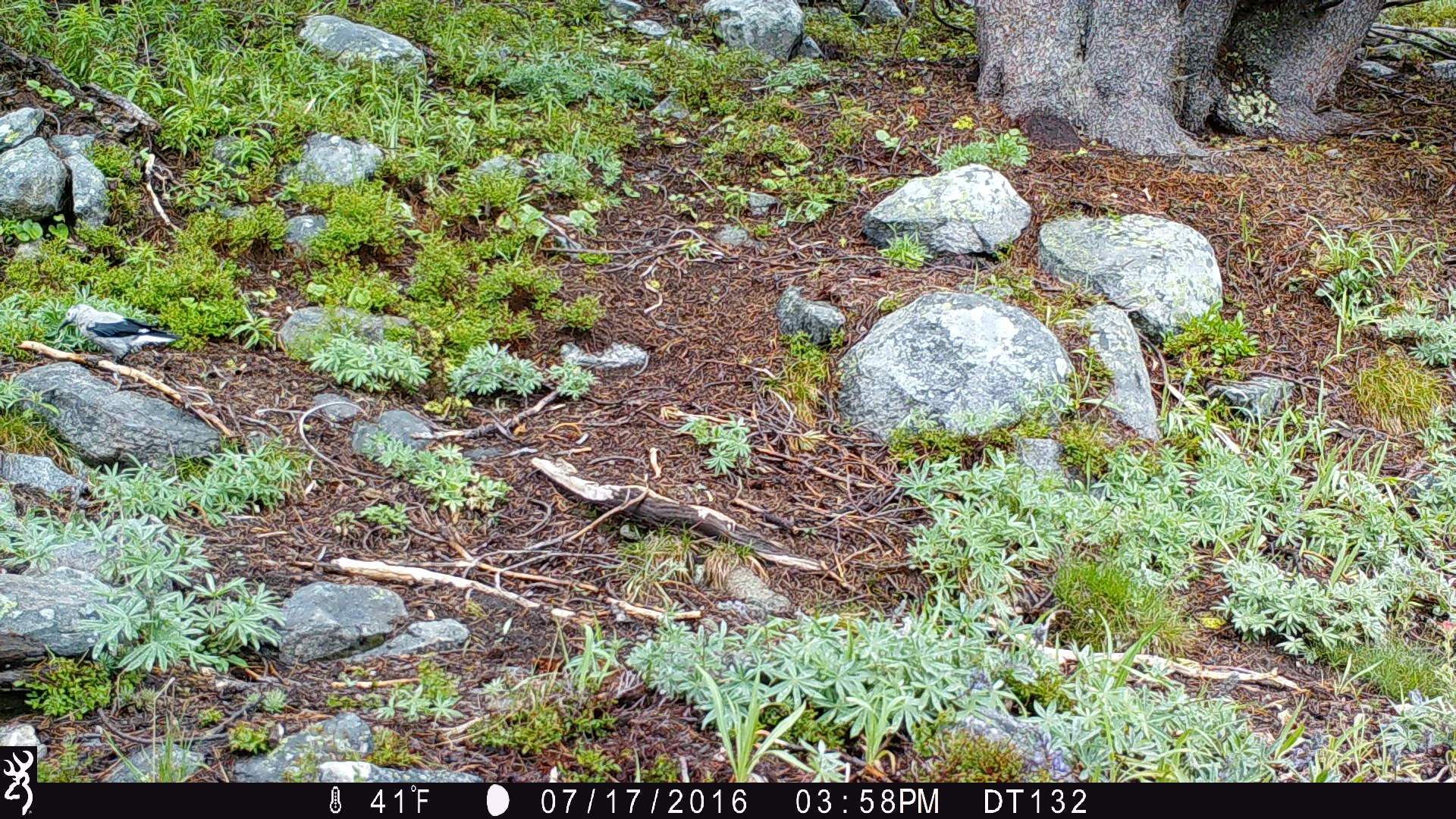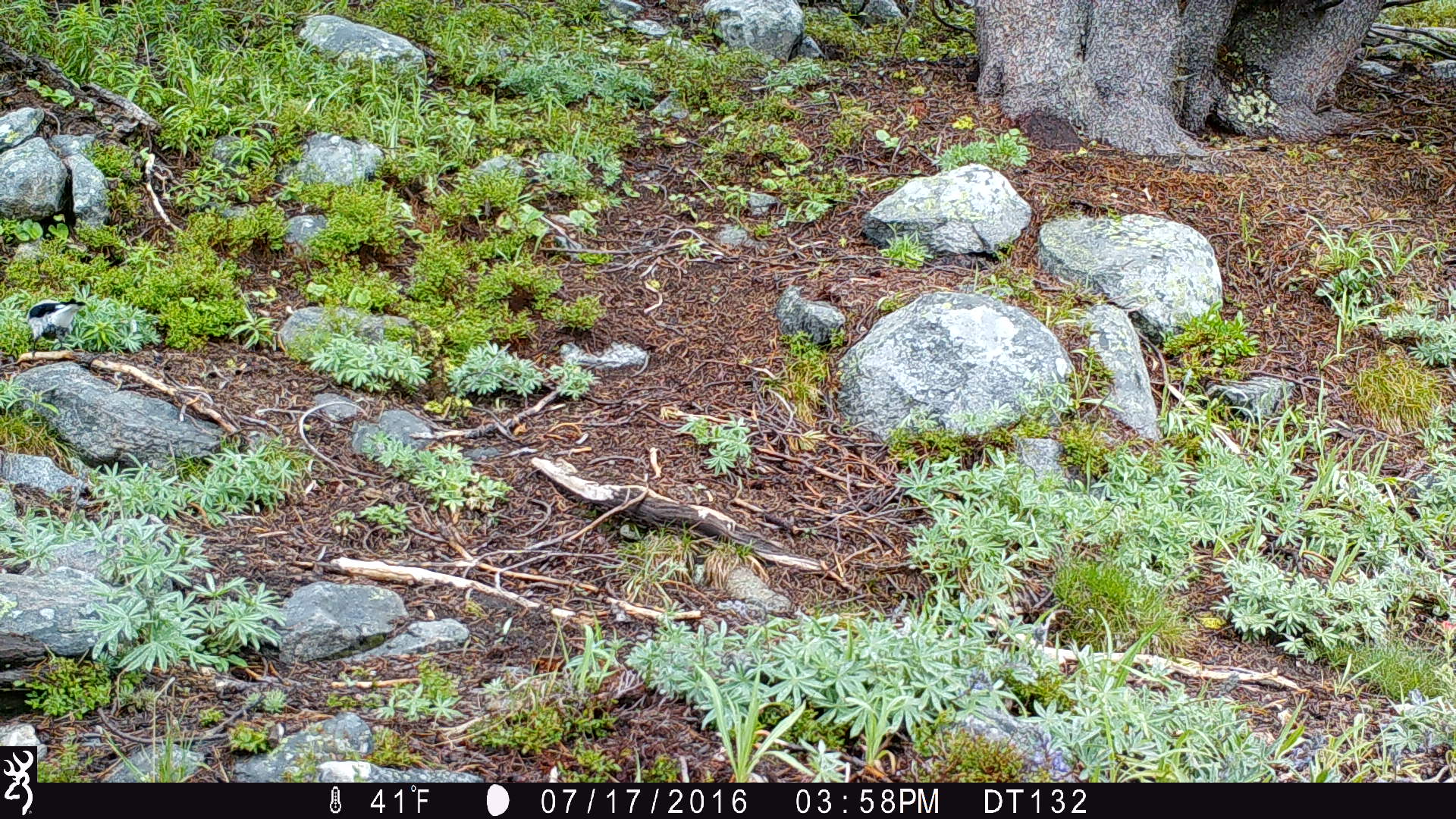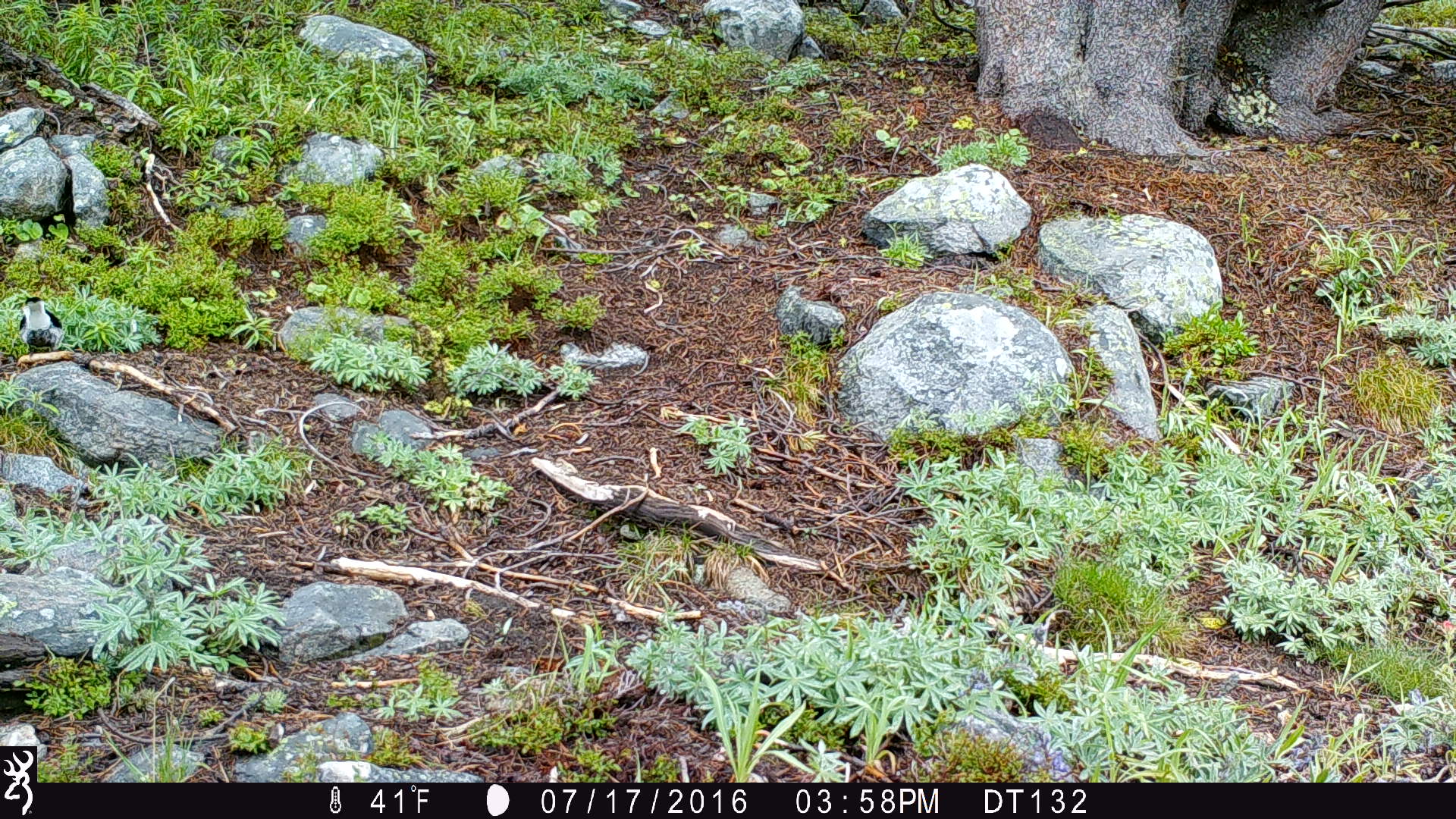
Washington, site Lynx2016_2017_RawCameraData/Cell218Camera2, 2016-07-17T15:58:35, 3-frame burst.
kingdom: Animalia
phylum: Chordata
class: Aves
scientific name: Aves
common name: birds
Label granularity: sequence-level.